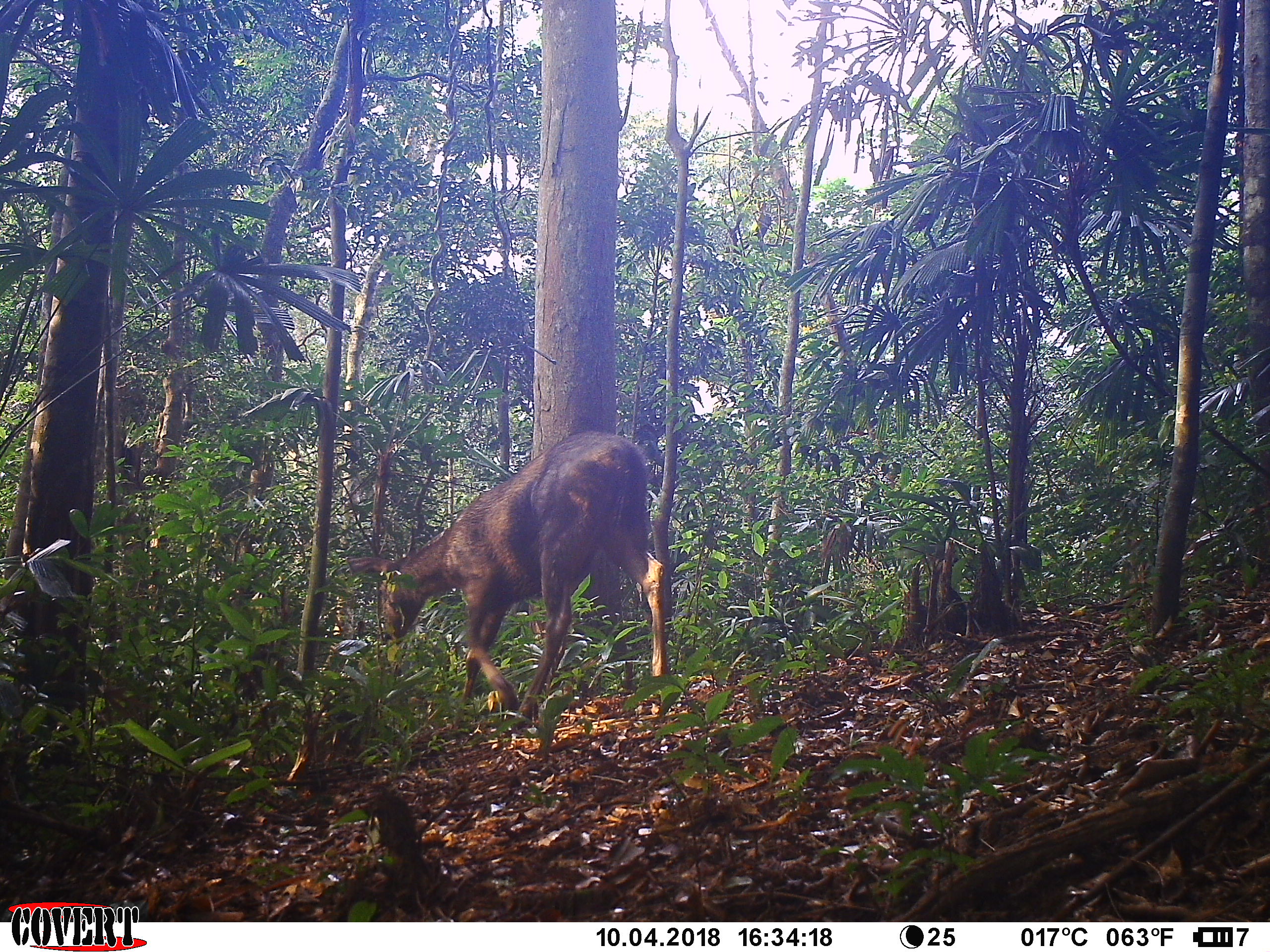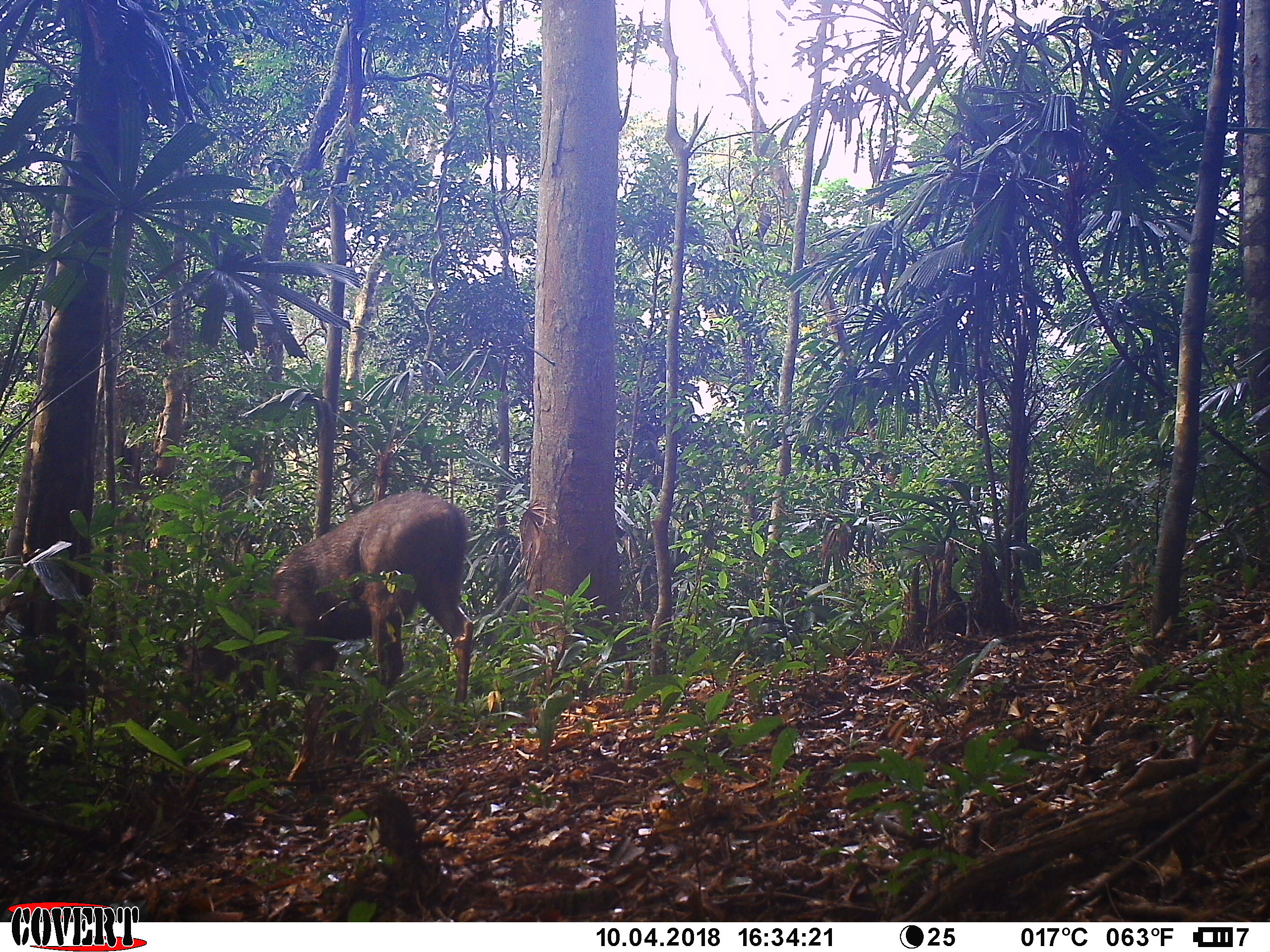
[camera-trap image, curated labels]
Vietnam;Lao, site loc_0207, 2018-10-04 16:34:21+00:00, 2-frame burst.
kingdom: Animalia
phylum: Chordata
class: Mammalia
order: Artiodactyla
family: Cervidae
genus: Rusa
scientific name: Rusa unicolor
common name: sambar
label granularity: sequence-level